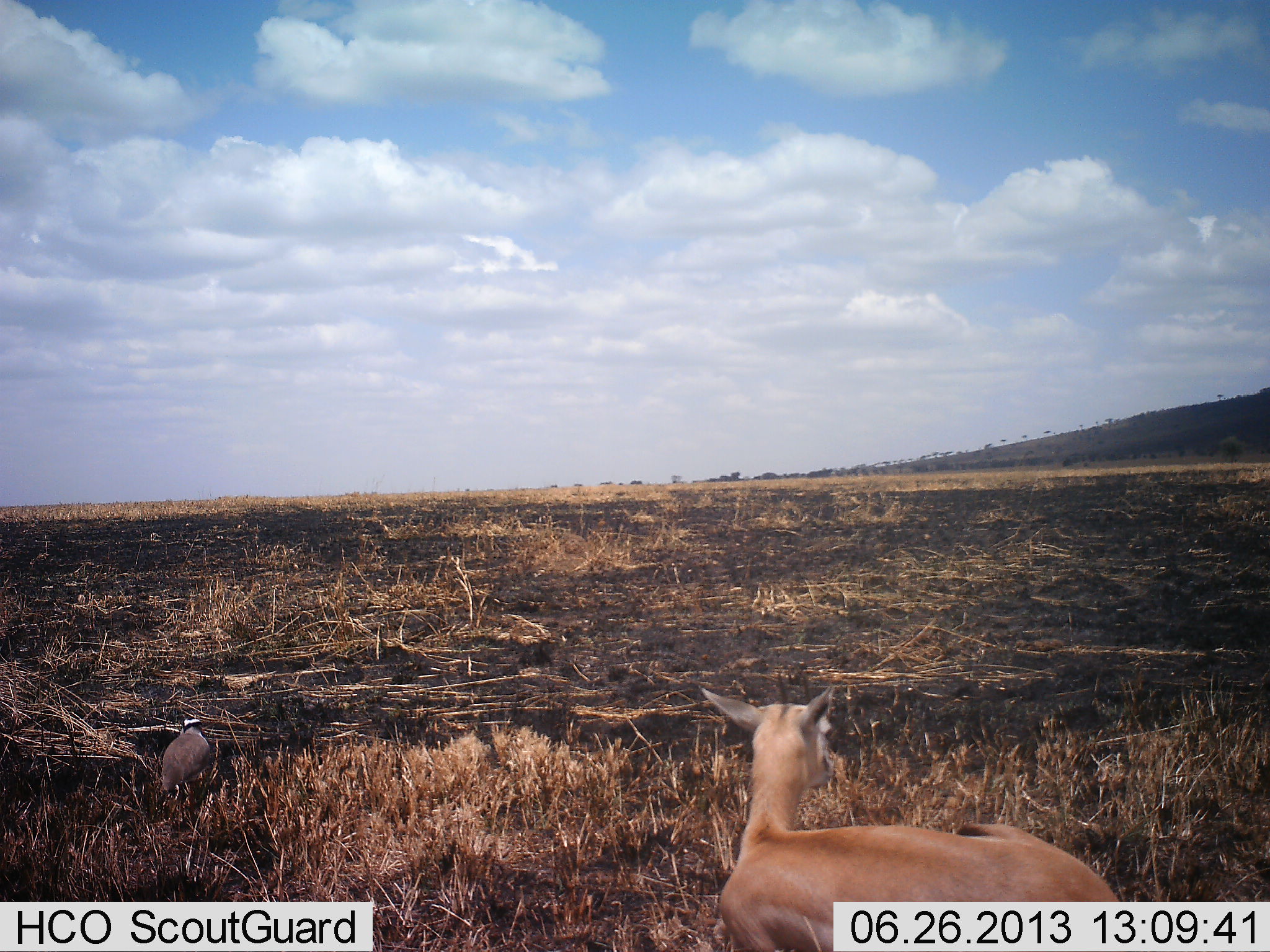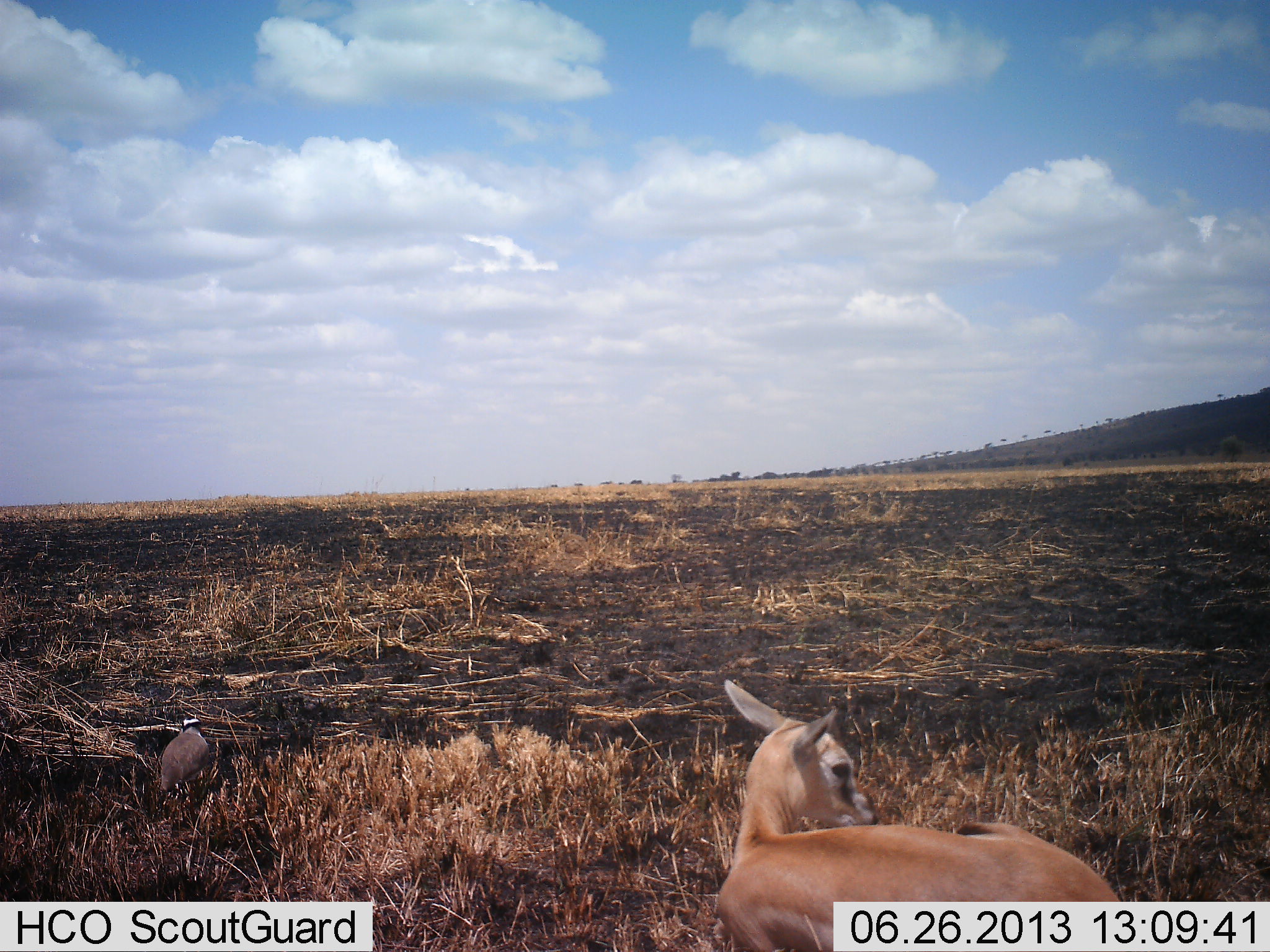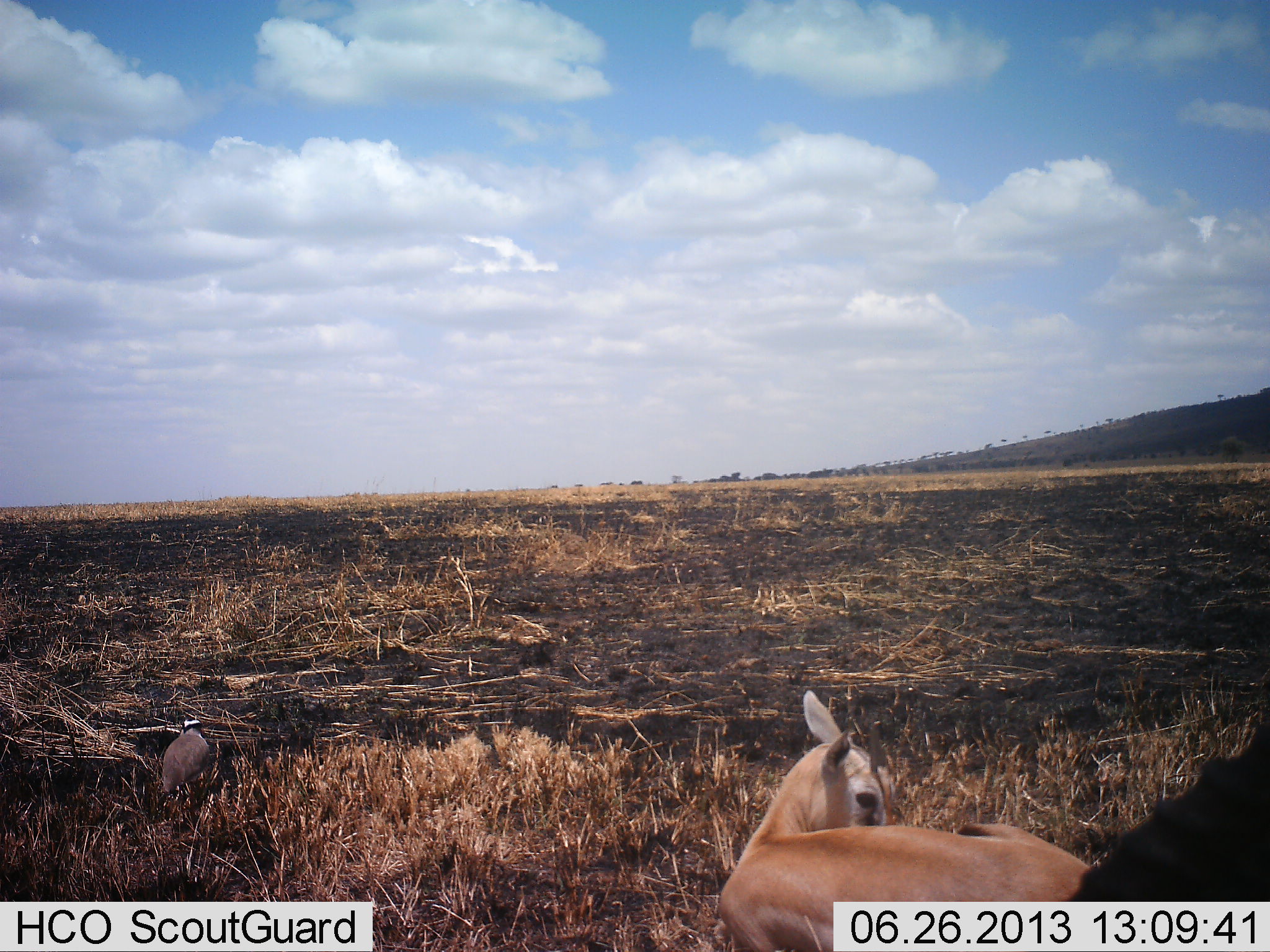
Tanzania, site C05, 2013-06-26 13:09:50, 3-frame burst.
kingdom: Animalia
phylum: Chordata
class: Mammalia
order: Artiodactyla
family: Bovidae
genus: Eudorcas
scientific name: Eudorcas thomsonii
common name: thomson's gazelle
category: gazellethomsons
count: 1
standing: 36%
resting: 82%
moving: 27%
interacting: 0%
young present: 18%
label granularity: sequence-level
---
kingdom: Animalia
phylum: Chordata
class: Aves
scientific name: Aves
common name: bird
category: otherbird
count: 1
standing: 82%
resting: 9%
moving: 9%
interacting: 0%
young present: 0%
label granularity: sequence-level